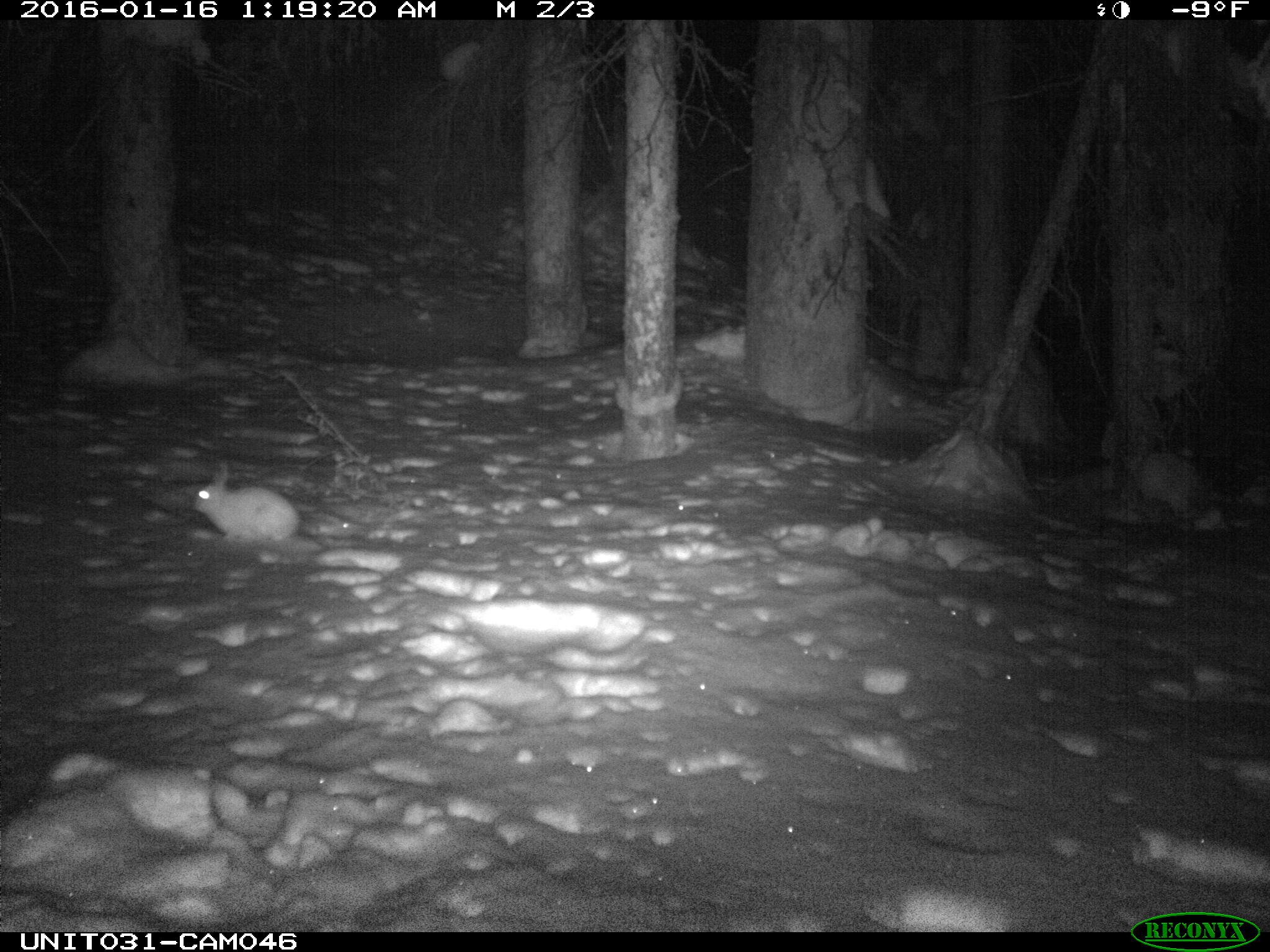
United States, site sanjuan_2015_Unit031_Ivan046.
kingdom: Animalia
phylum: Chordata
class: Mammalia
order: Lagomorpha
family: Leporidae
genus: Lepus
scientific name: Lepus americanus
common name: snowshoe hare